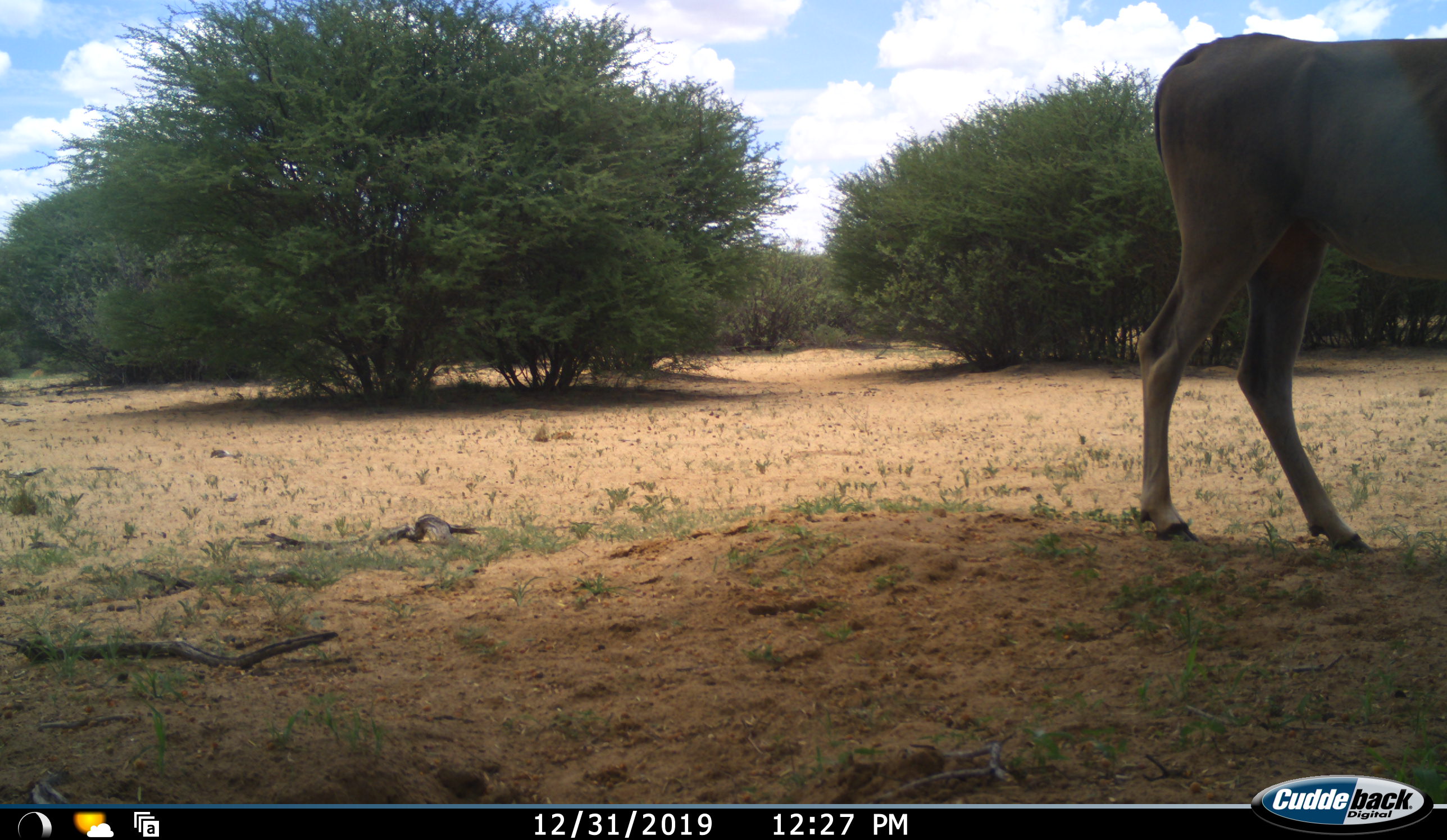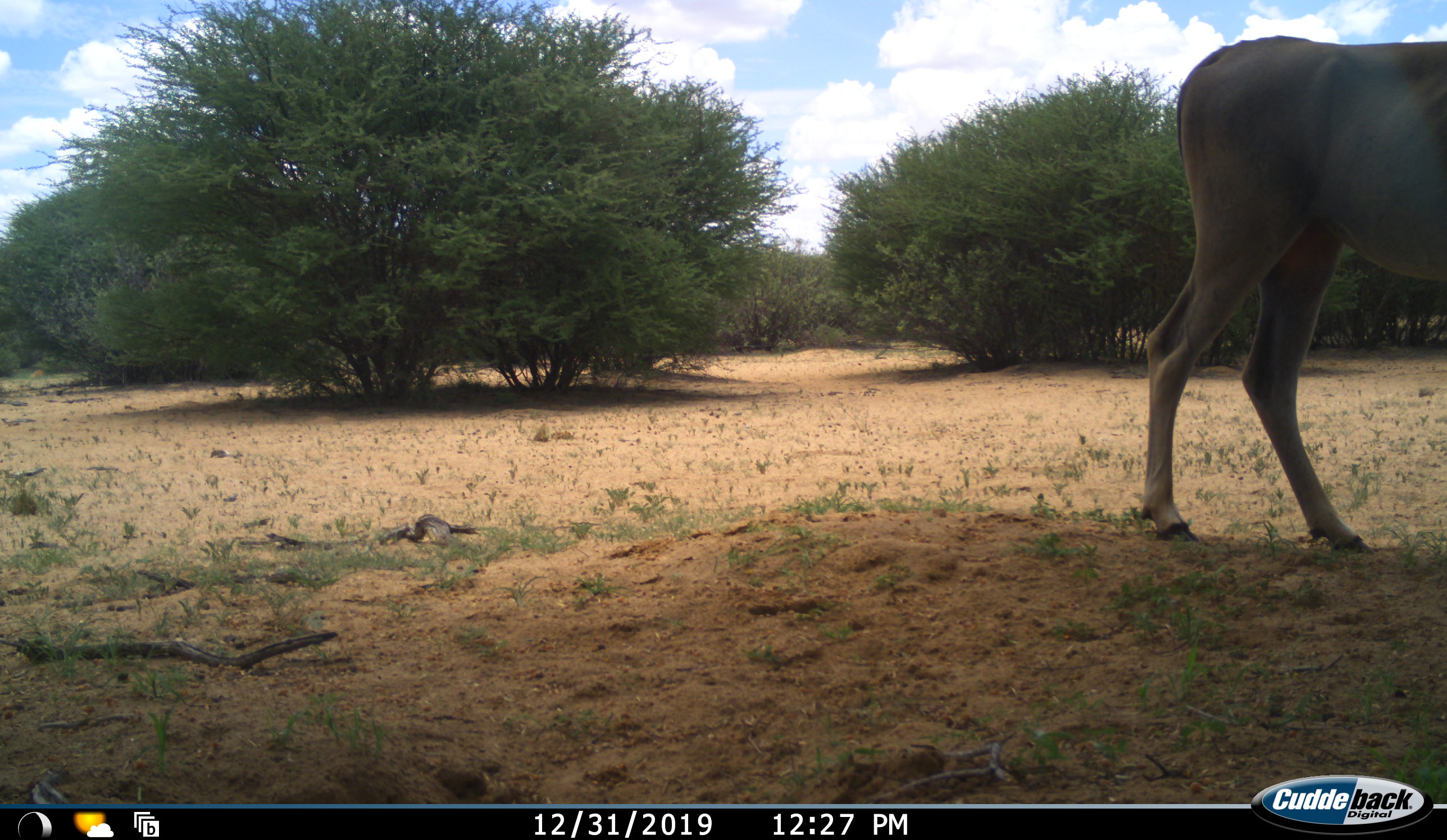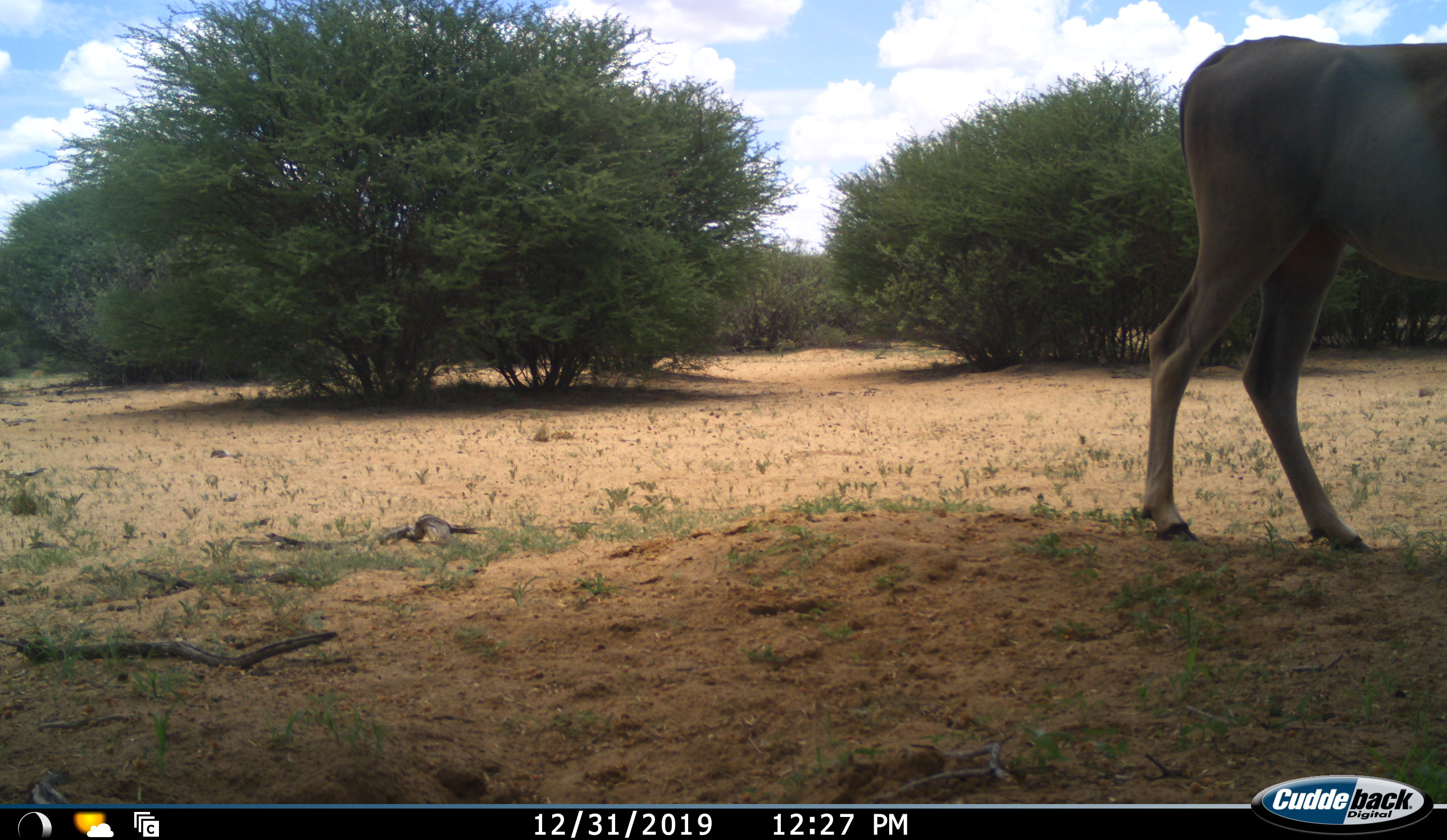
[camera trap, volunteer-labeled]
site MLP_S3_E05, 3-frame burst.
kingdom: Animalia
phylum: Chordata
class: Mammalia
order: Artiodactyla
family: Bovidae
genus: Tragelaphus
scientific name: Tragelaphus oryx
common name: eland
Eland (Tragelaphus oryx), count 1. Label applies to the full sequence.